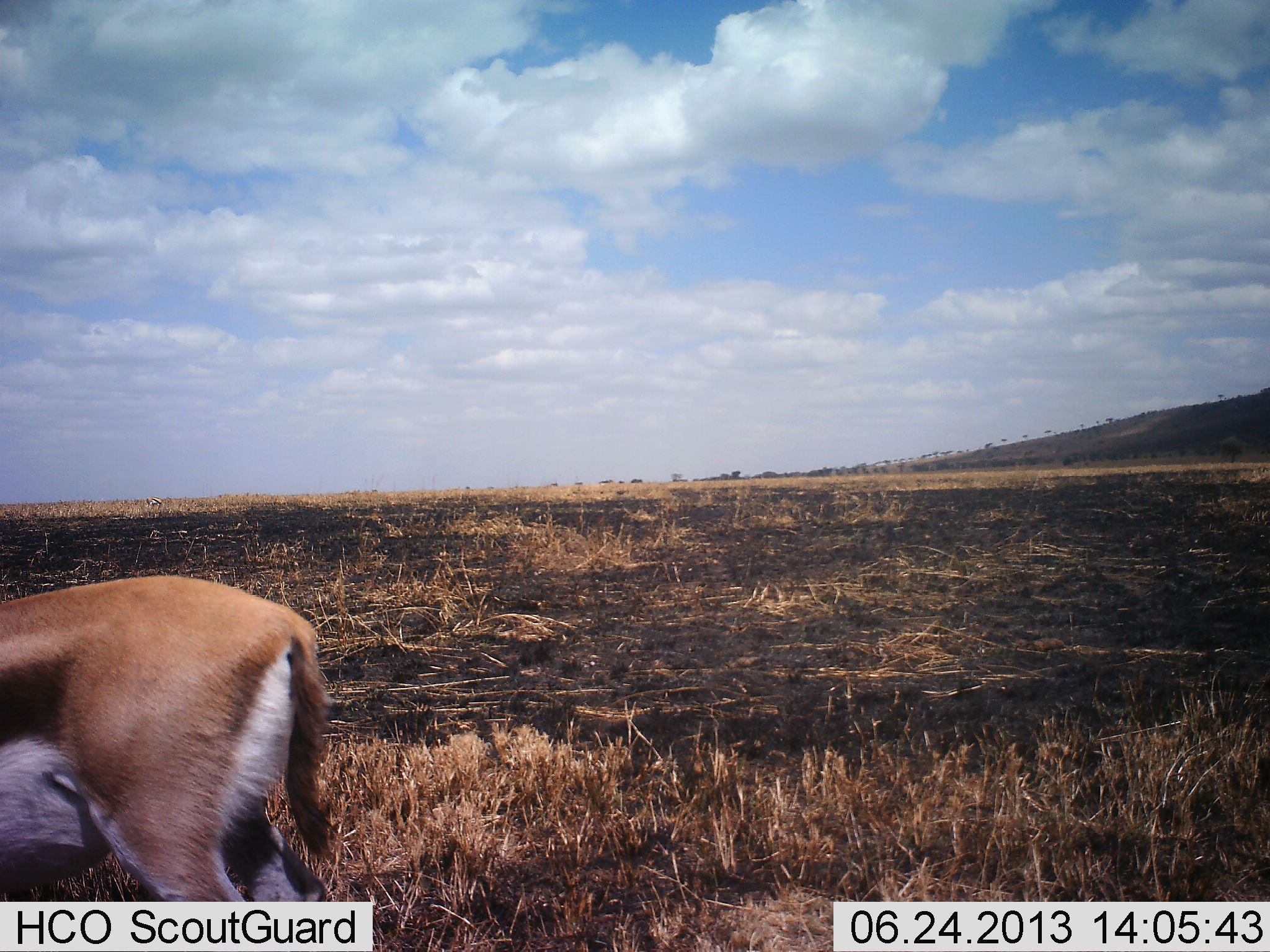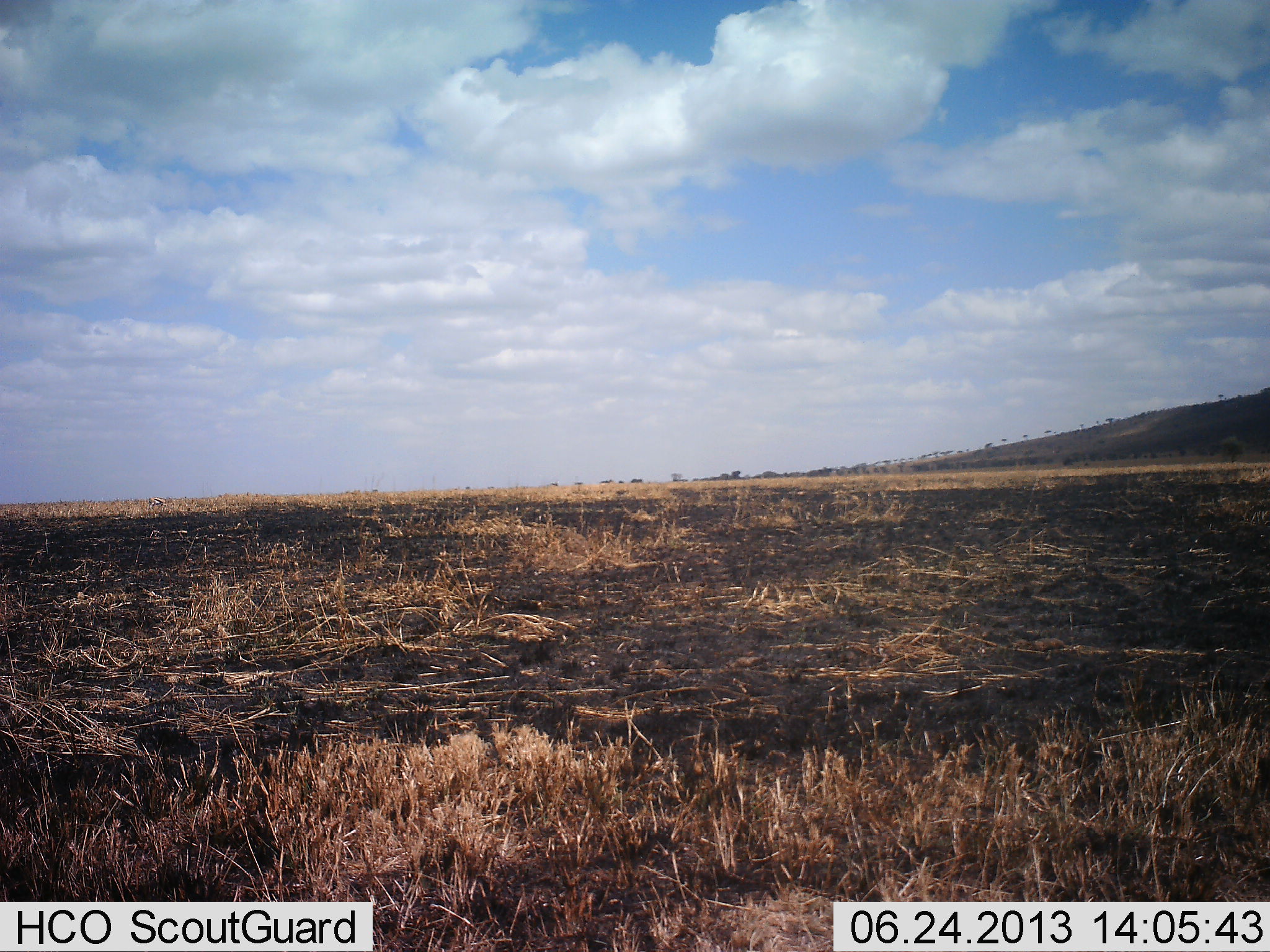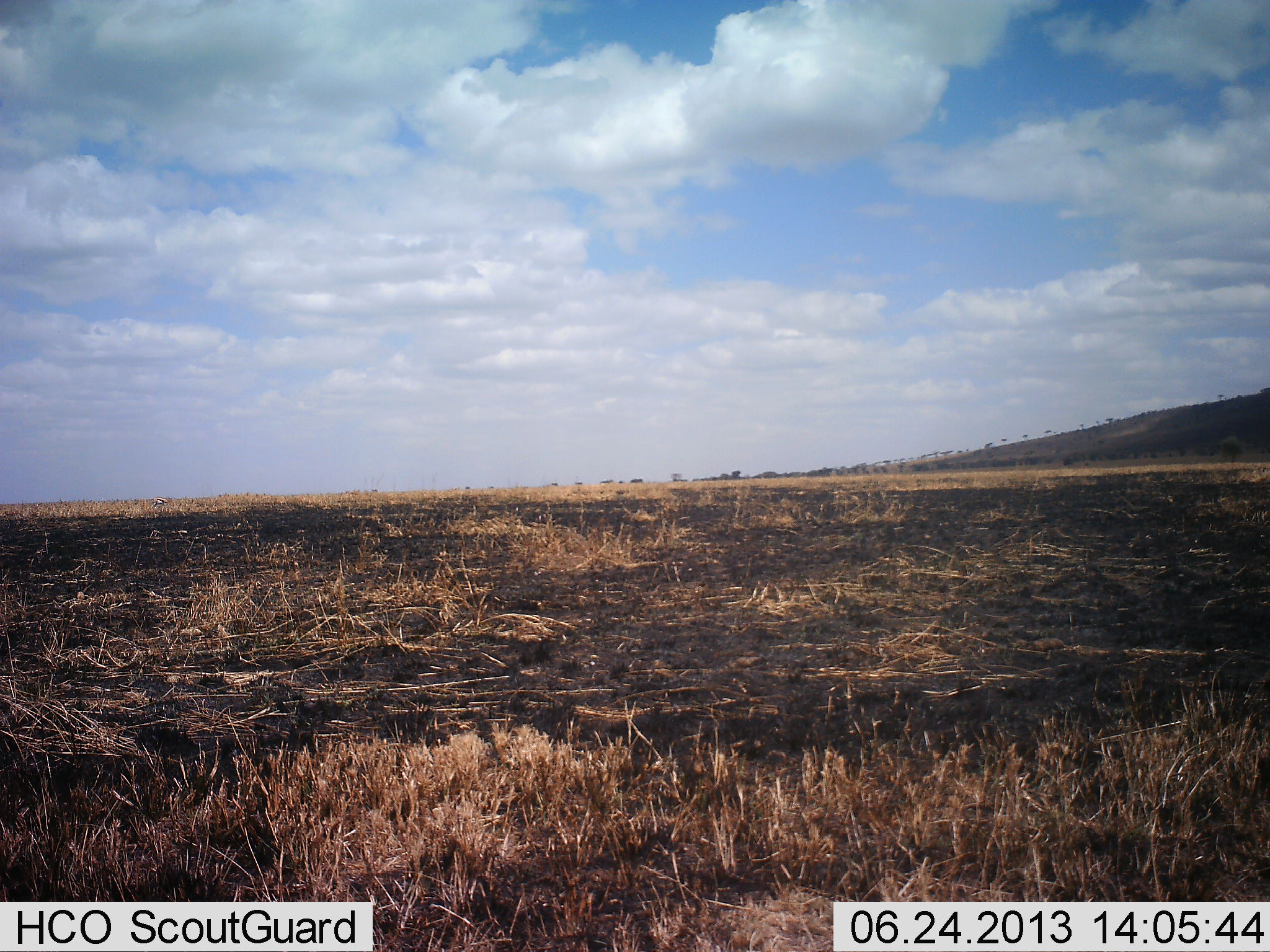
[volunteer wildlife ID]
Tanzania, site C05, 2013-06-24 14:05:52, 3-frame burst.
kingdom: Animalia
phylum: Chordata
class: Mammalia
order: Artiodactyla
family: Bovidae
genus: Eudorcas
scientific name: Eudorcas thomsonii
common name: thomson's gazelle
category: gazellethomsons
Gazellethomsons (thomson's gazelle) (Eudorcas thomsonii), count 1. Behavior (volunteer vote fractions): standing 10%, resting 0%, moving 90%, interacting 0%. Young present (vote fraction): 0%. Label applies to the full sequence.